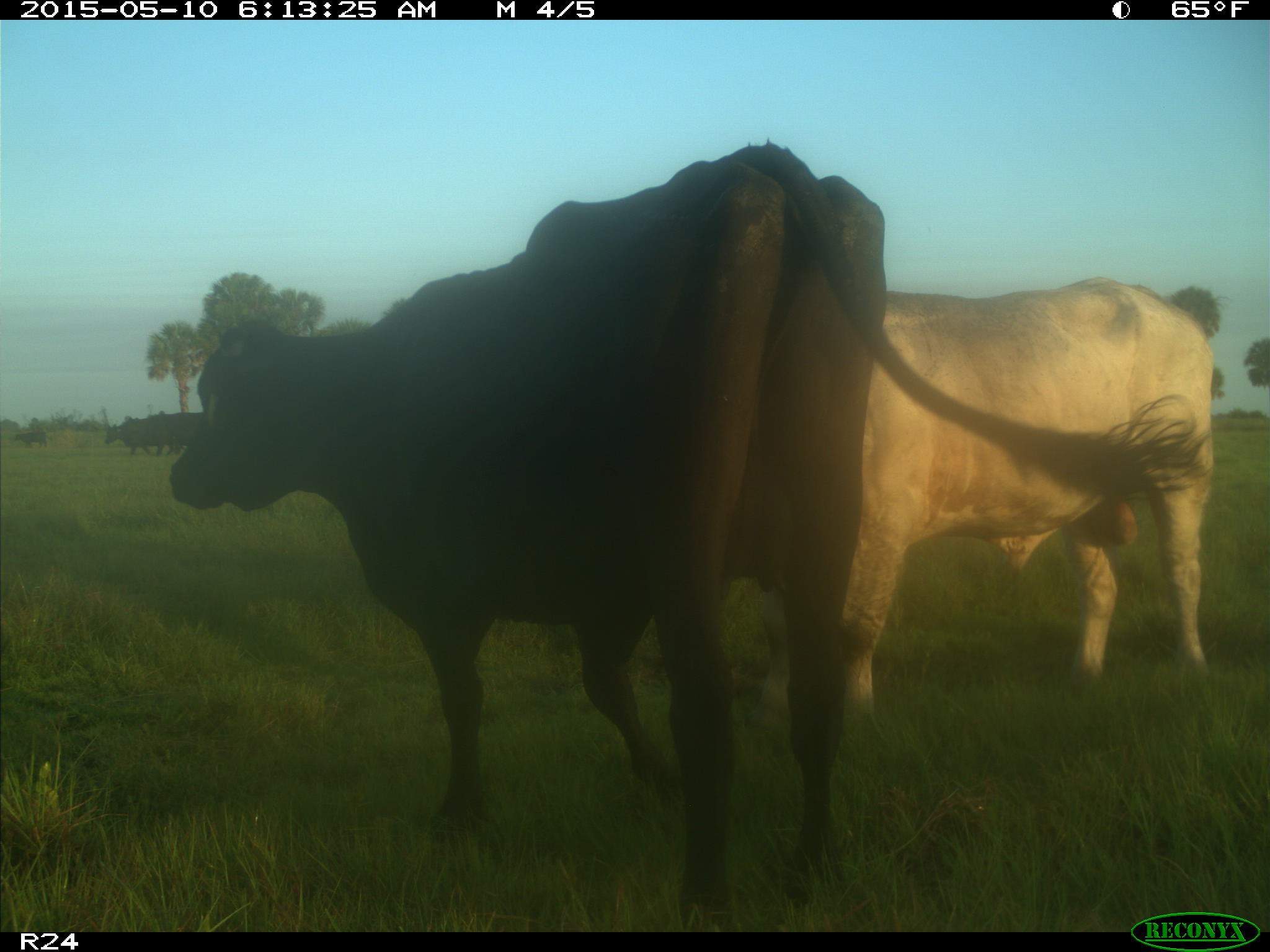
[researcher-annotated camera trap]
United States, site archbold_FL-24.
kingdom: Animalia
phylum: Chordata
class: Mammalia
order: Artiodactyla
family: Bovidae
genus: Bos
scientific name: Bos taurus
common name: domestic cow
Bos taurus (domestic cow).